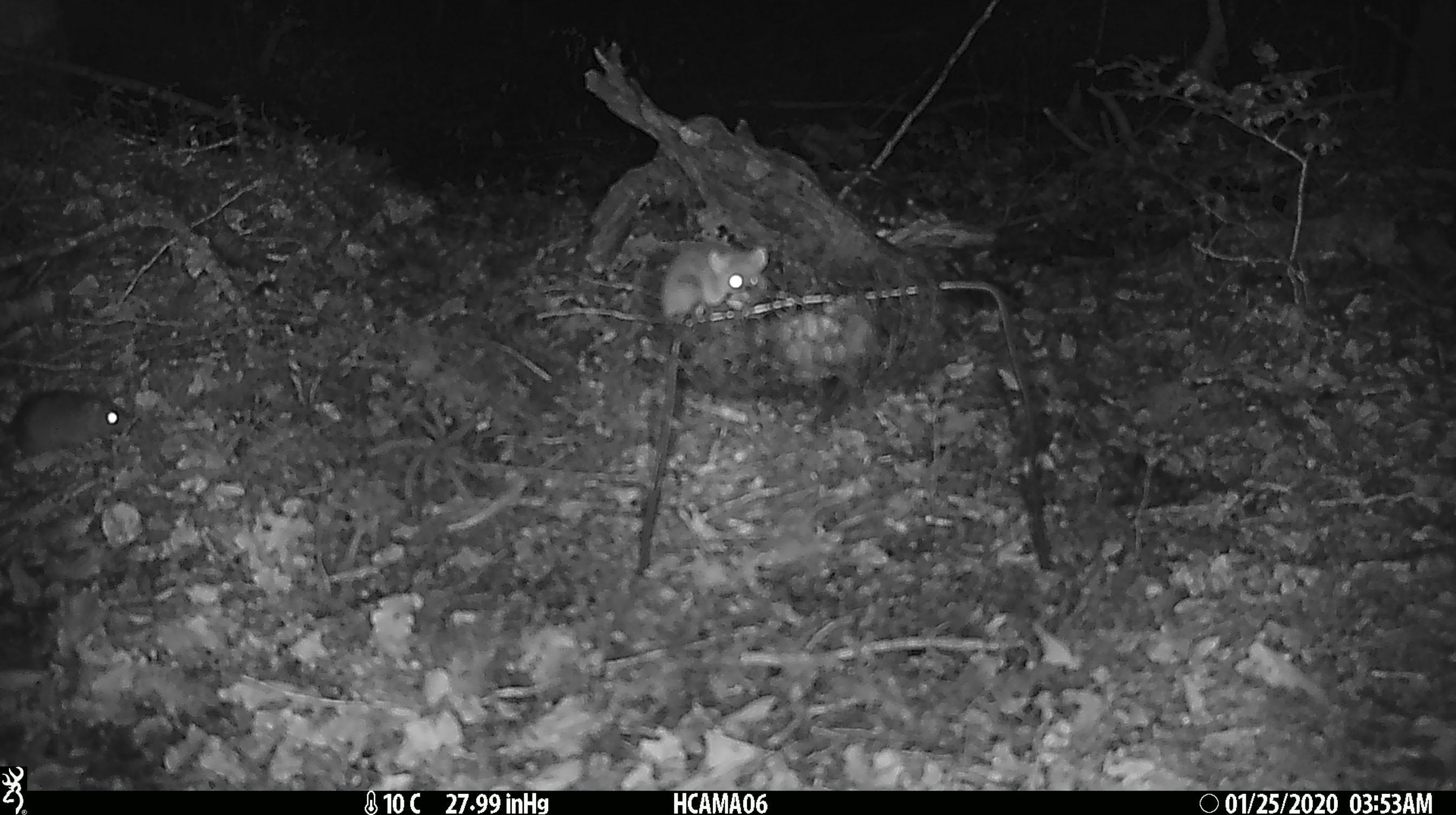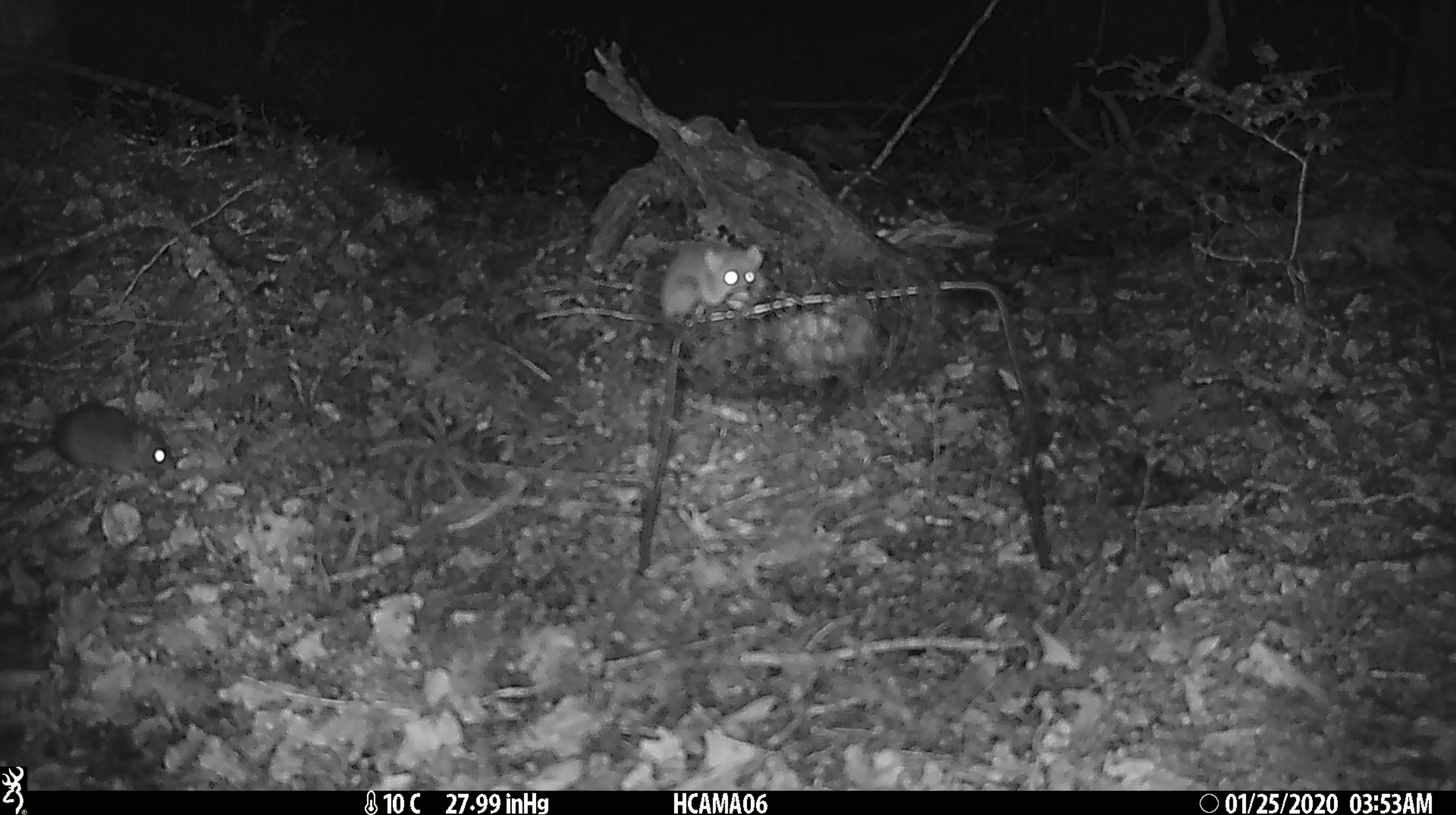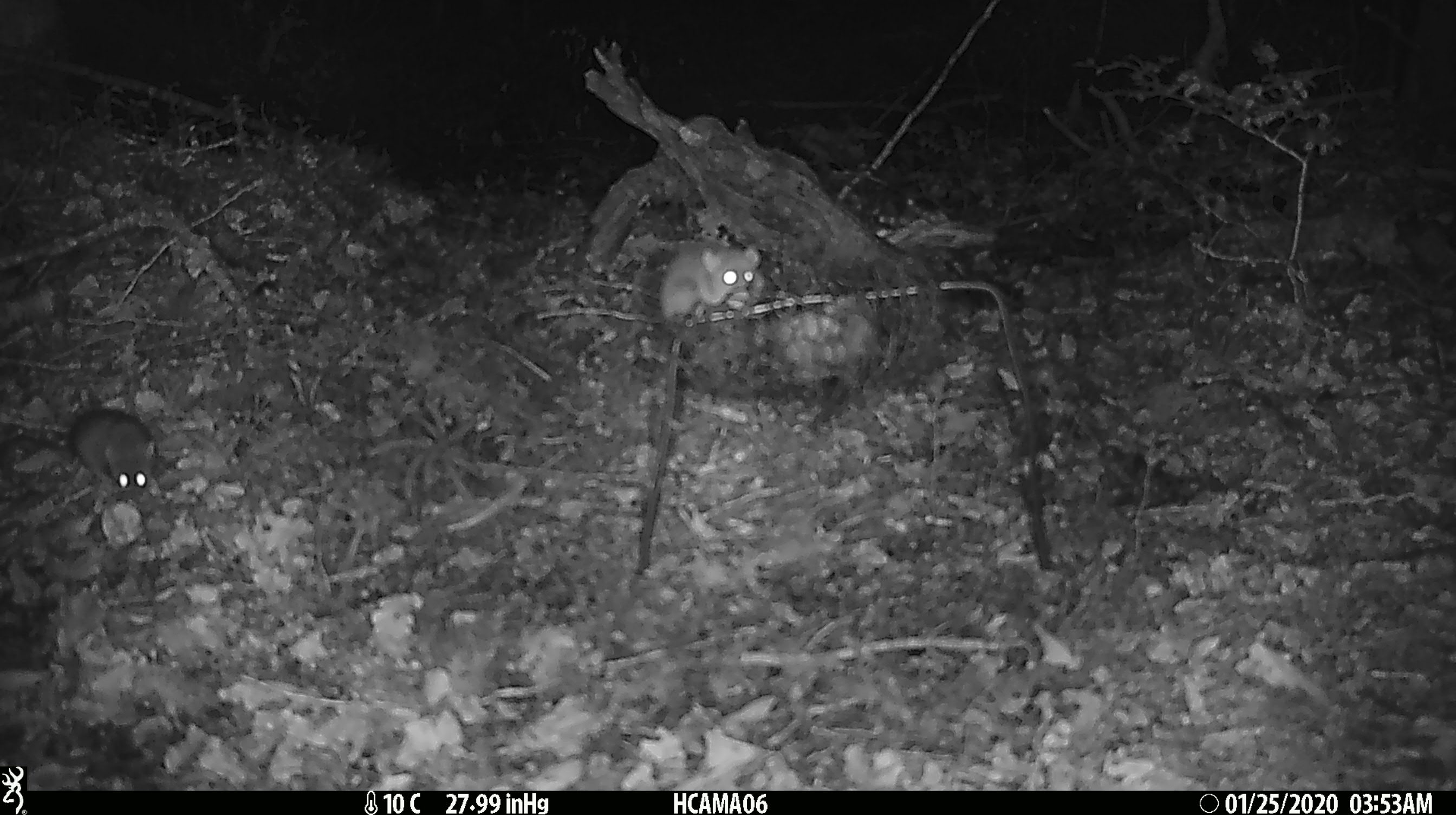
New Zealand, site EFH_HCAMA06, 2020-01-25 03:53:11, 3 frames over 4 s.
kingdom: Animalia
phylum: Chordata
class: Mammalia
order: Rodentia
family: Muridae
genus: Mus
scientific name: Mus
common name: mouse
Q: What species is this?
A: Mouse (Mus).